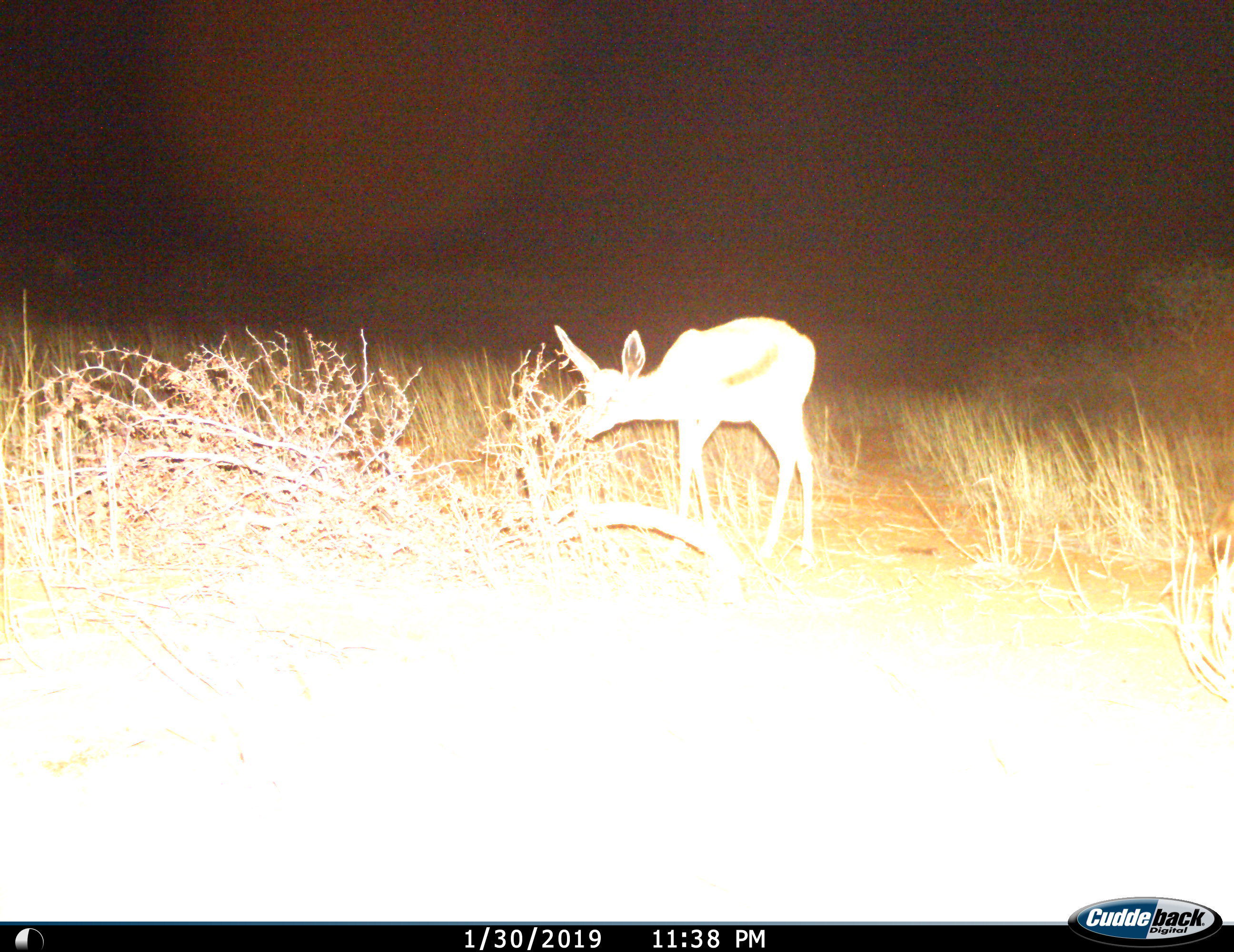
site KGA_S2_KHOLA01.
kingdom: Animalia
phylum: Chordata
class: Mammalia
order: Artiodactyla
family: Bovidae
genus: Antidorcas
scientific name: Antidorcas marsupialis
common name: springbok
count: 1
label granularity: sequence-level